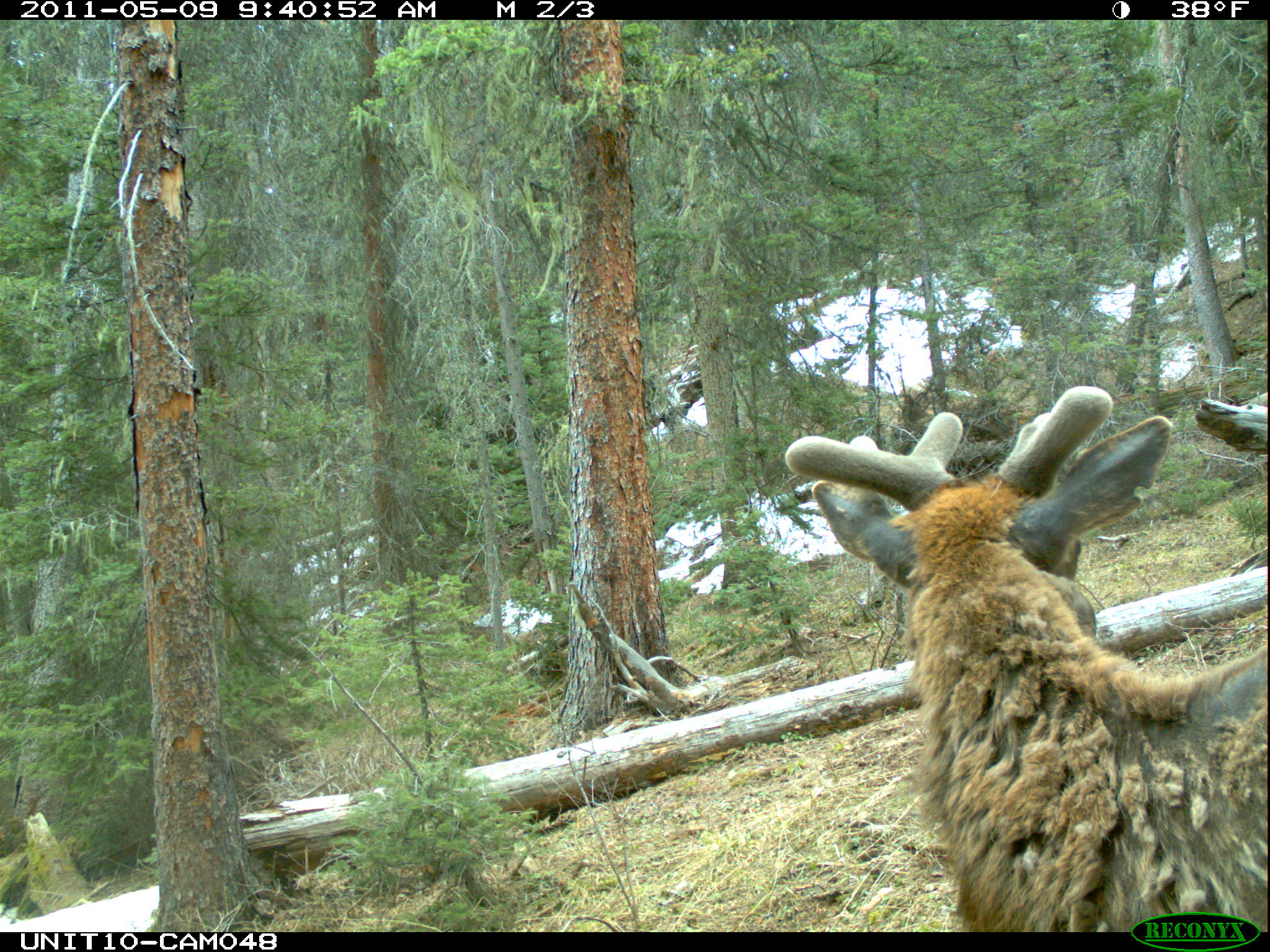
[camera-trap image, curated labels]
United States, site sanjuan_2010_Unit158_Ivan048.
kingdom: Animalia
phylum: Chordata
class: Mammalia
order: Artiodactyla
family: Cervidae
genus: Cervus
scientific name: Cervus elaphus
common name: red deer